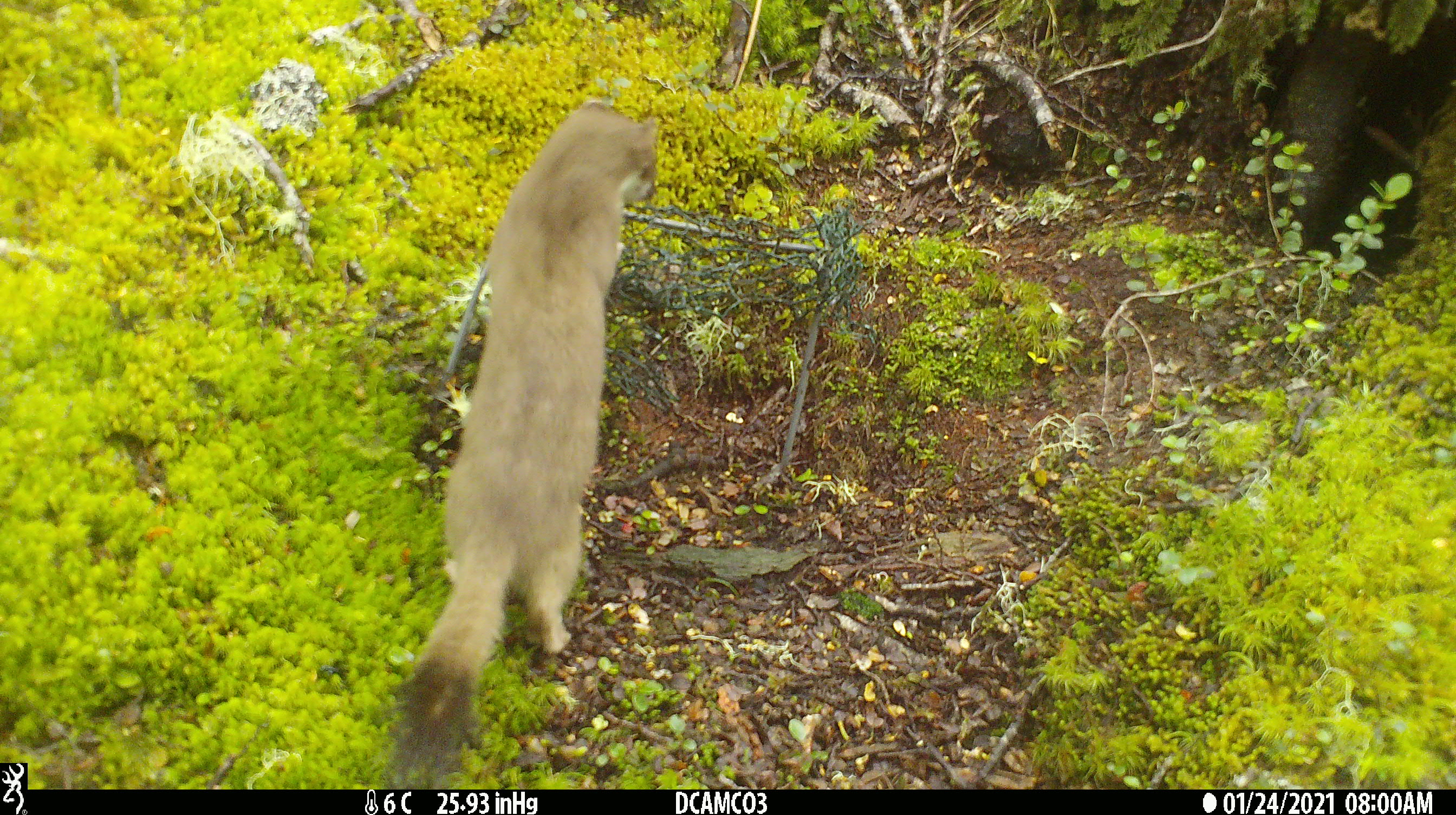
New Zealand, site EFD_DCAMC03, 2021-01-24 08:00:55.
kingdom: Animalia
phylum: Chordata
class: Mammalia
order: Carnivora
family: Mustelidae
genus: Mustela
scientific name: Mustela erminea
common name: stoat